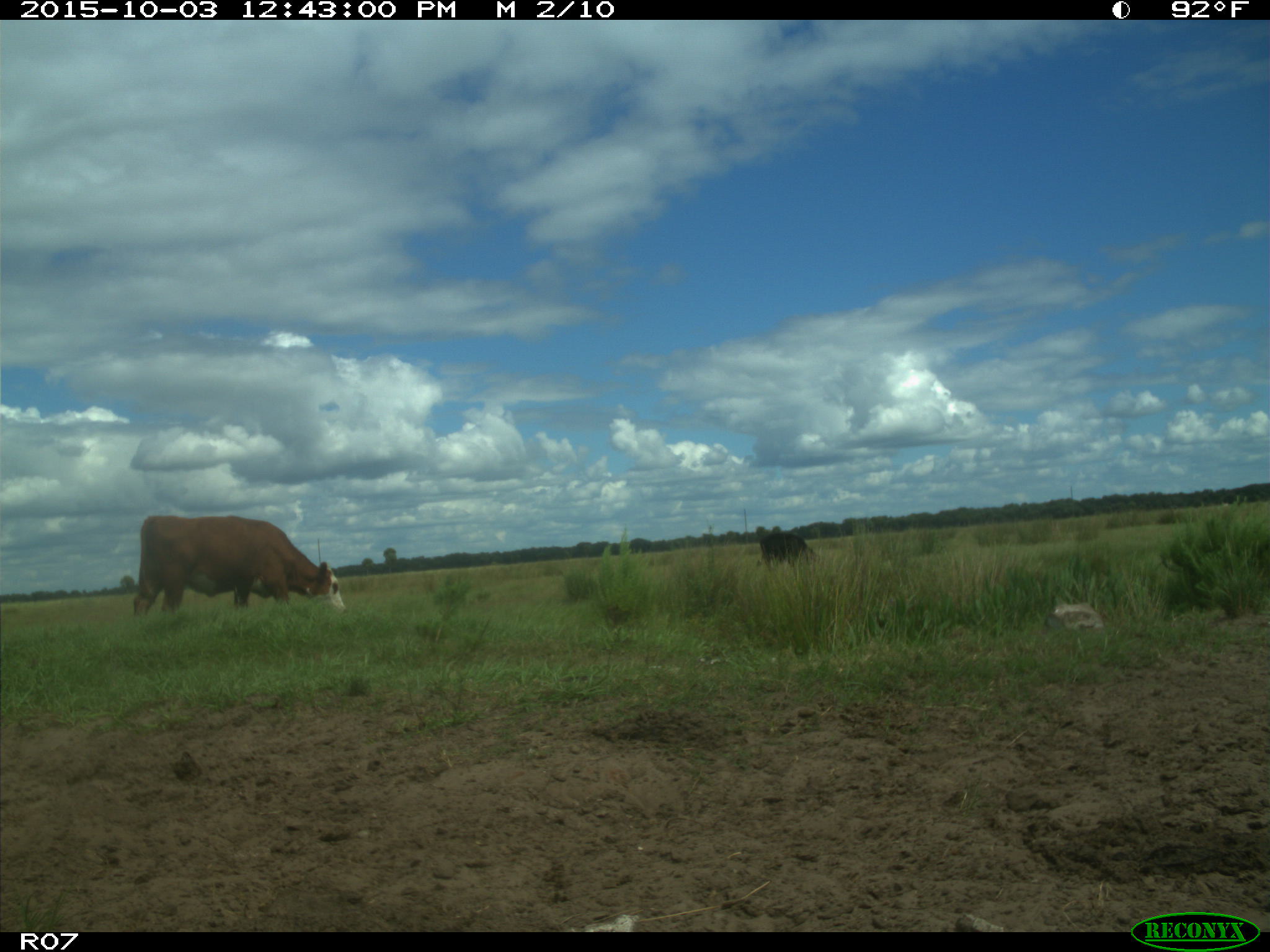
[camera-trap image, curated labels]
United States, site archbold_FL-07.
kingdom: Animalia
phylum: Chordata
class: Mammalia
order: Artiodactyla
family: Bovidae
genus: Bos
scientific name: Bos taurus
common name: domestic cow